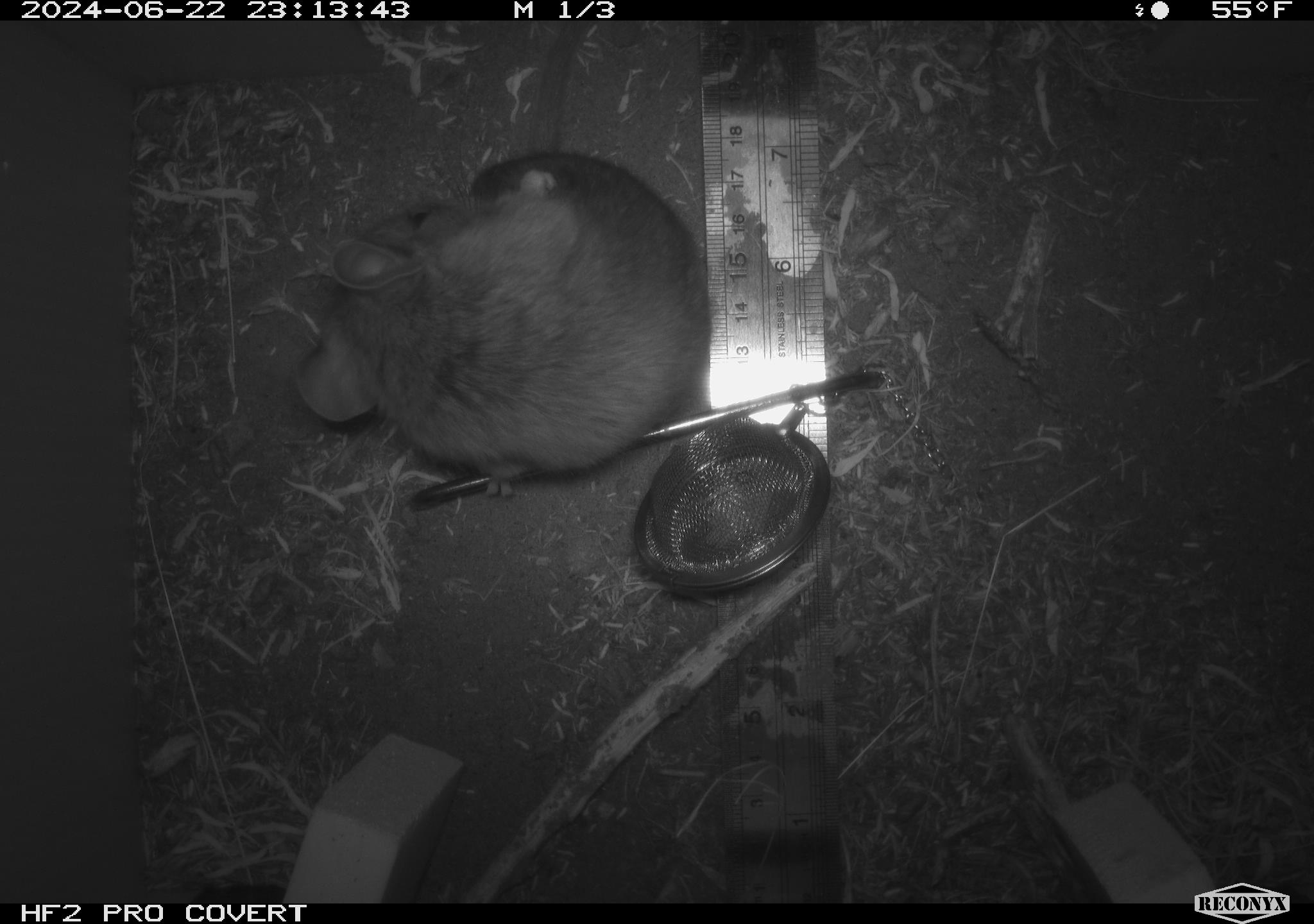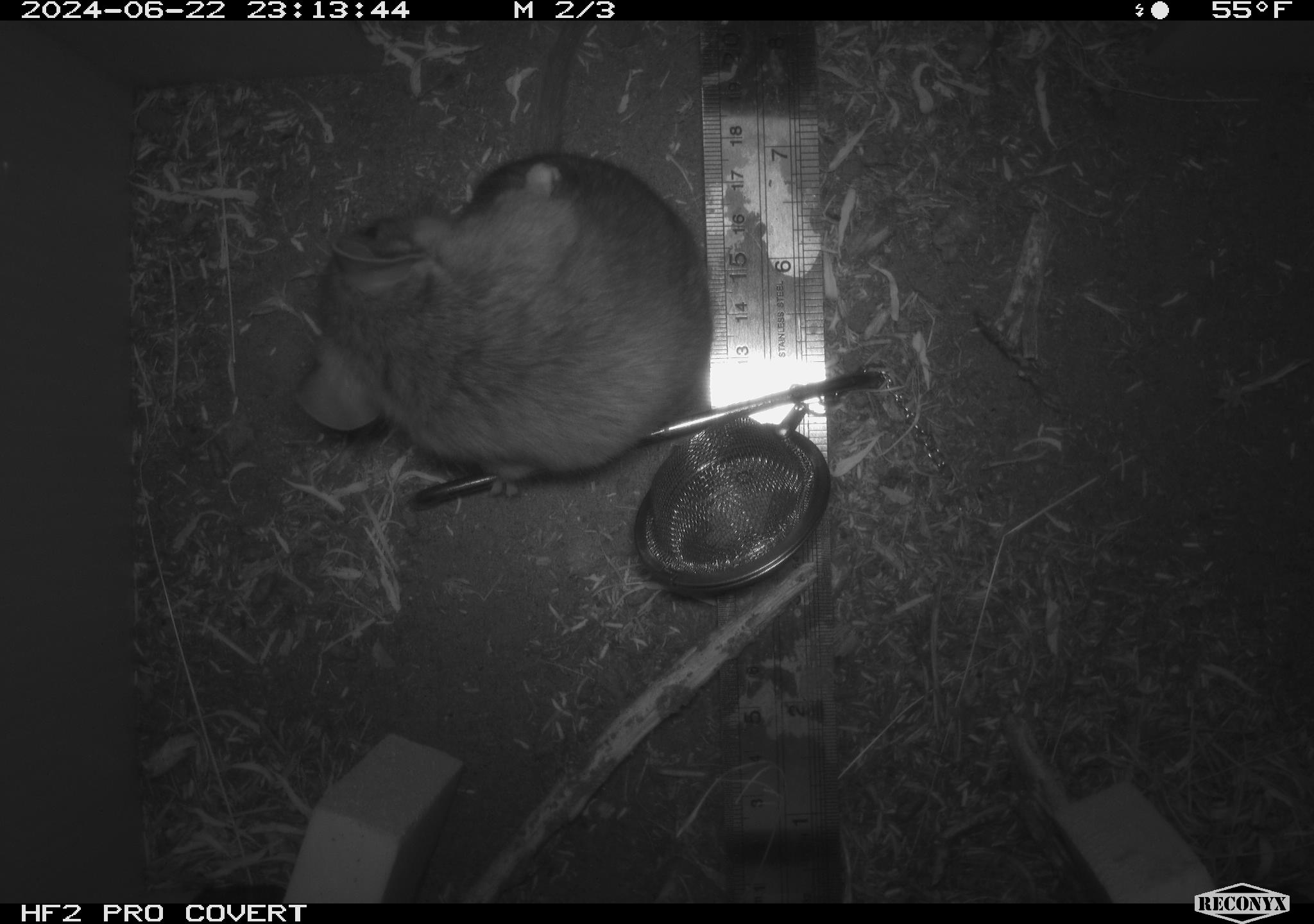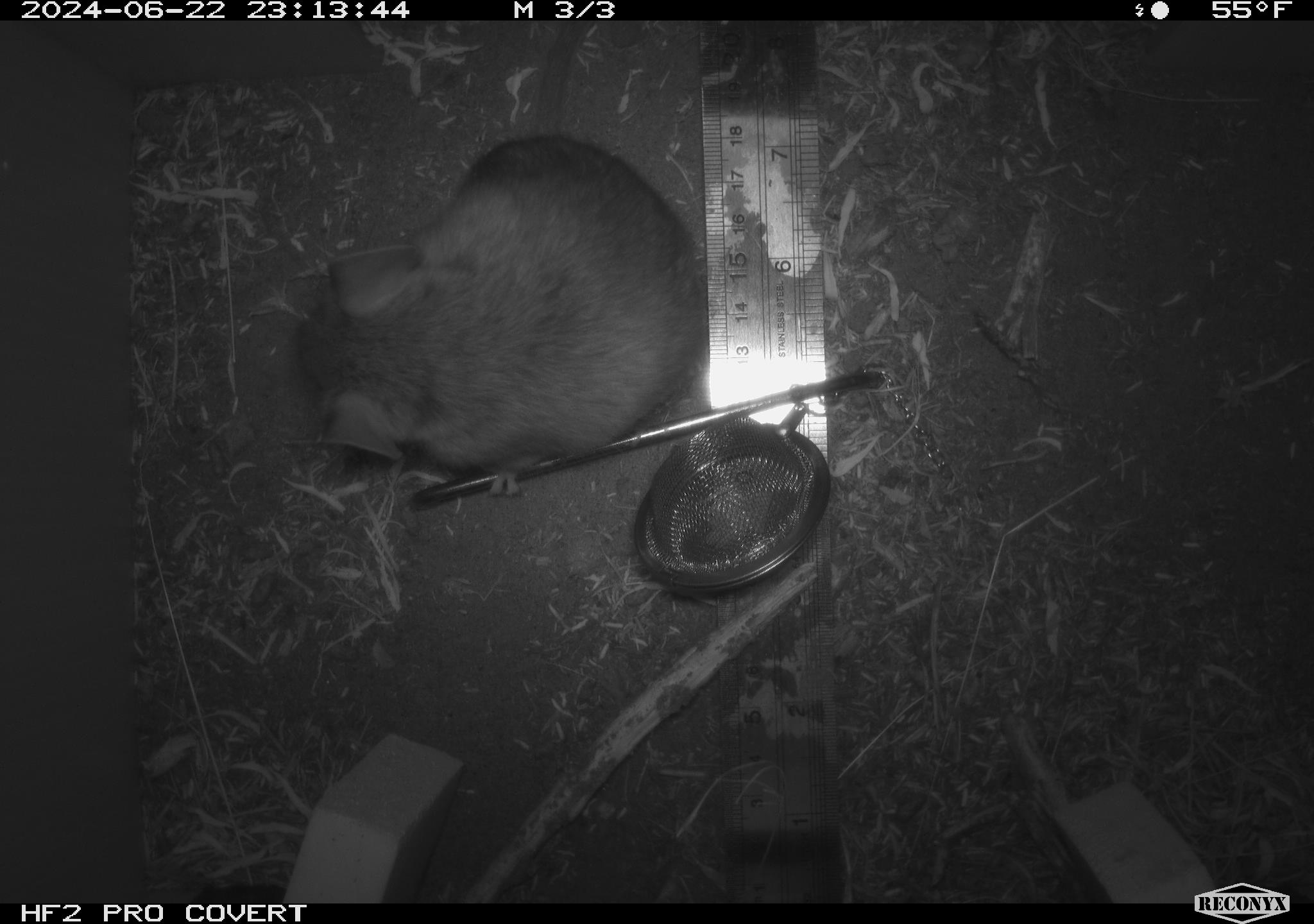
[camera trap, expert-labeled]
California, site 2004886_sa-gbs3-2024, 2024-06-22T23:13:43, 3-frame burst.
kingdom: Animalia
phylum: Chordata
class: Mammalia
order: Rodentia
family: Cricetidae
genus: Neotoma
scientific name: Neotoma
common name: pack rat or woodrat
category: neotoma species